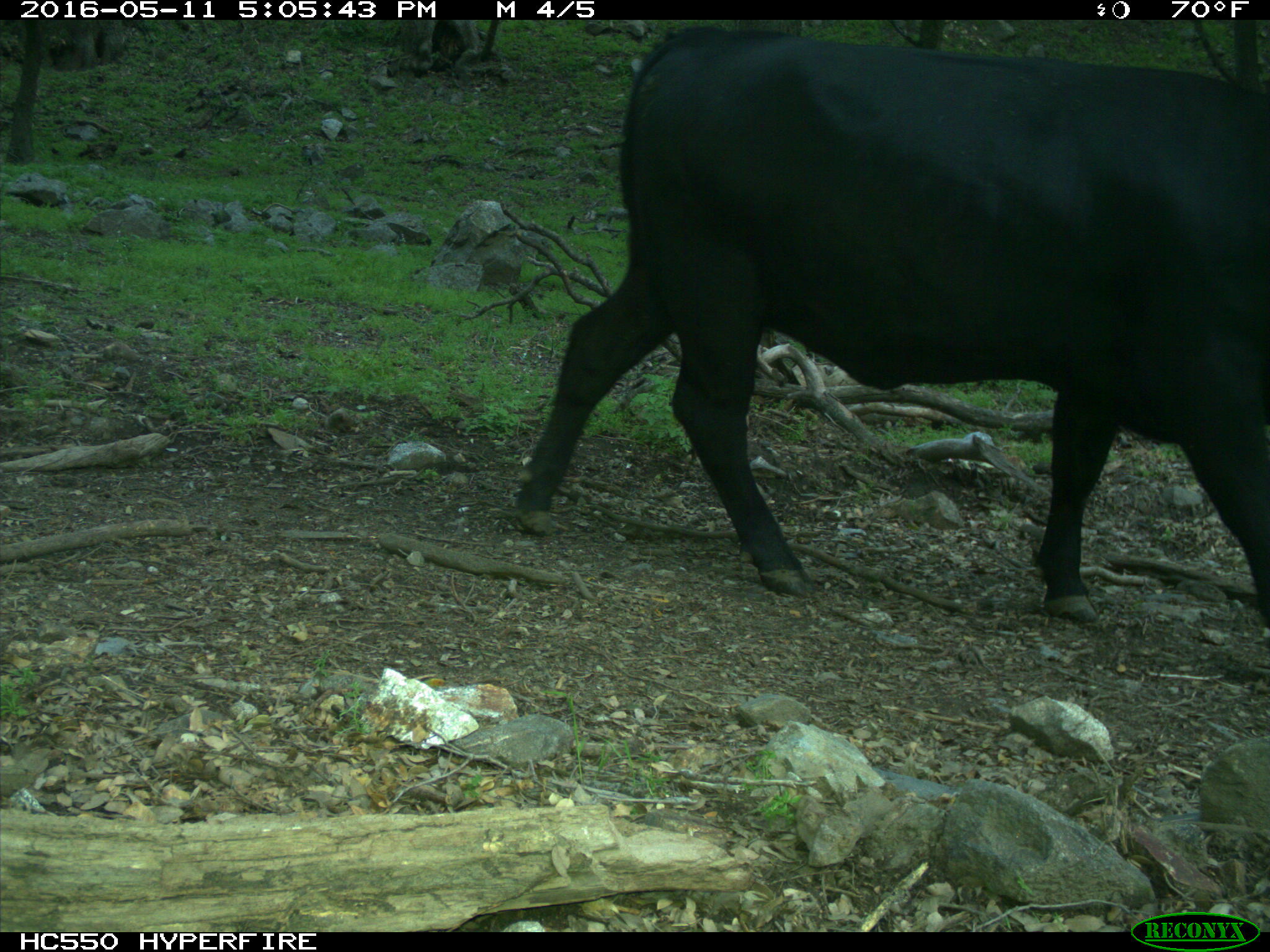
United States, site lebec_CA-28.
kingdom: Animalia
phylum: Chordata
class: Mammalia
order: Artiodactyla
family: Bovidae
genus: Bos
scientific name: Bos taurus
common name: domestic cow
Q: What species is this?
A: Bos taurus (domestic cow).